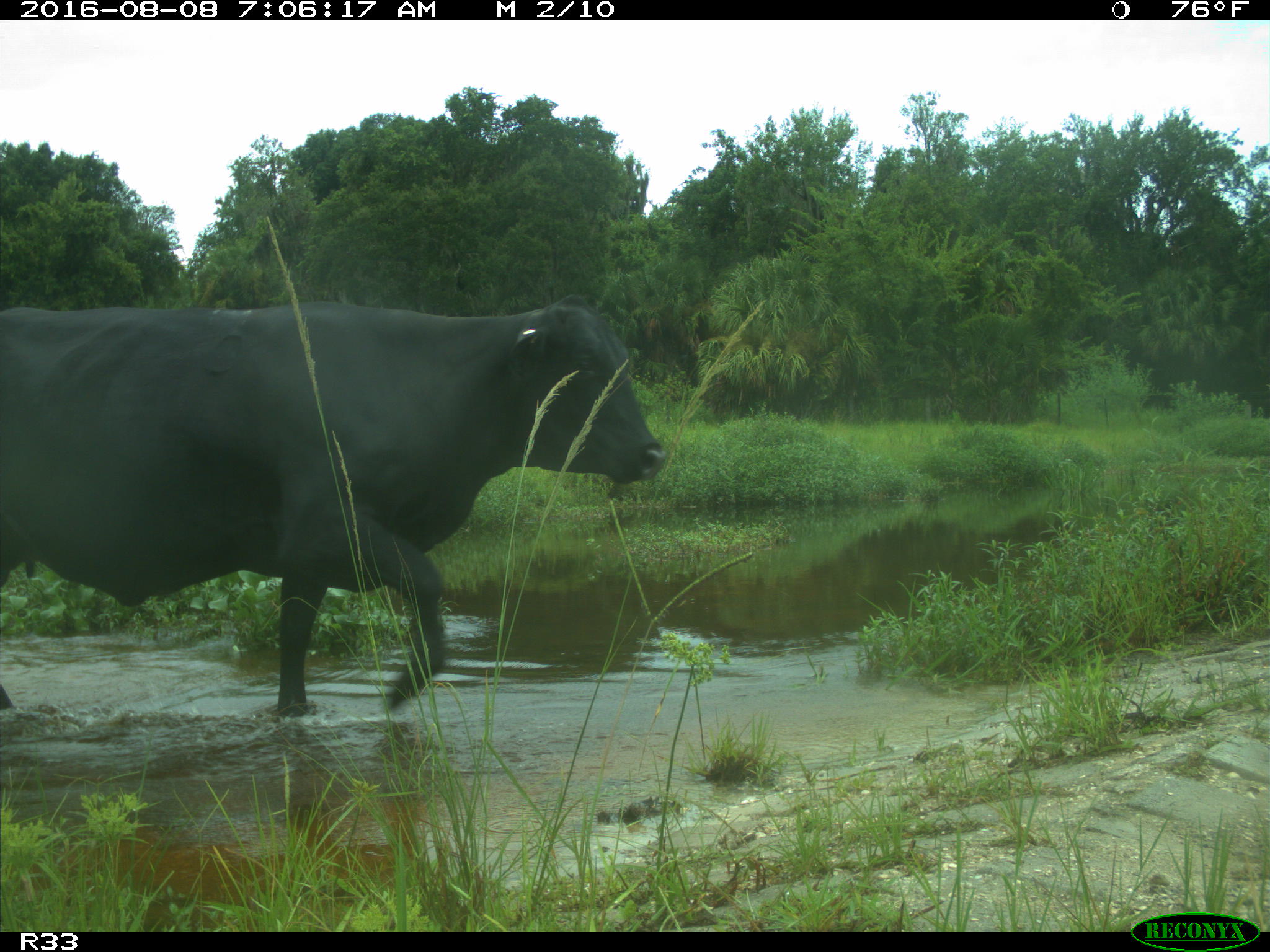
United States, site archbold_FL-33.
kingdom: Animalia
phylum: Chordata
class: Mammalia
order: Artiodactyla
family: Bovidae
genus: Bos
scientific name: Bos taurus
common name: domestic cow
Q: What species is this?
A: Bos taurus (domestic cow).